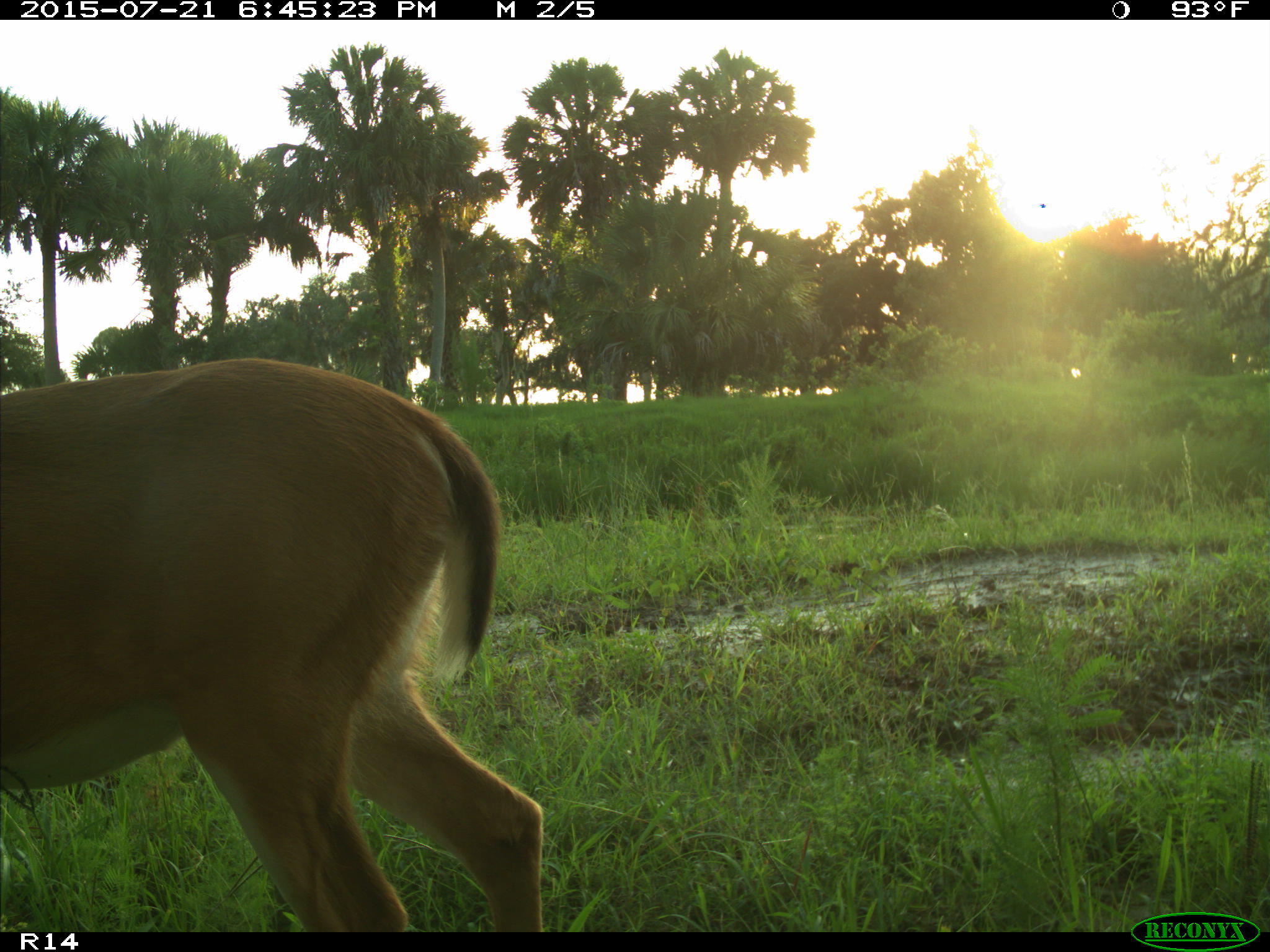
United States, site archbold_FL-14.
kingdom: Animalia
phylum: Chordata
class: Mammalia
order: Artiodactyla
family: Cervidae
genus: Odocoileus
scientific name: Odocoileus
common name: deer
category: unidentified deer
Unidentified deer (deer) (Odocoileus).